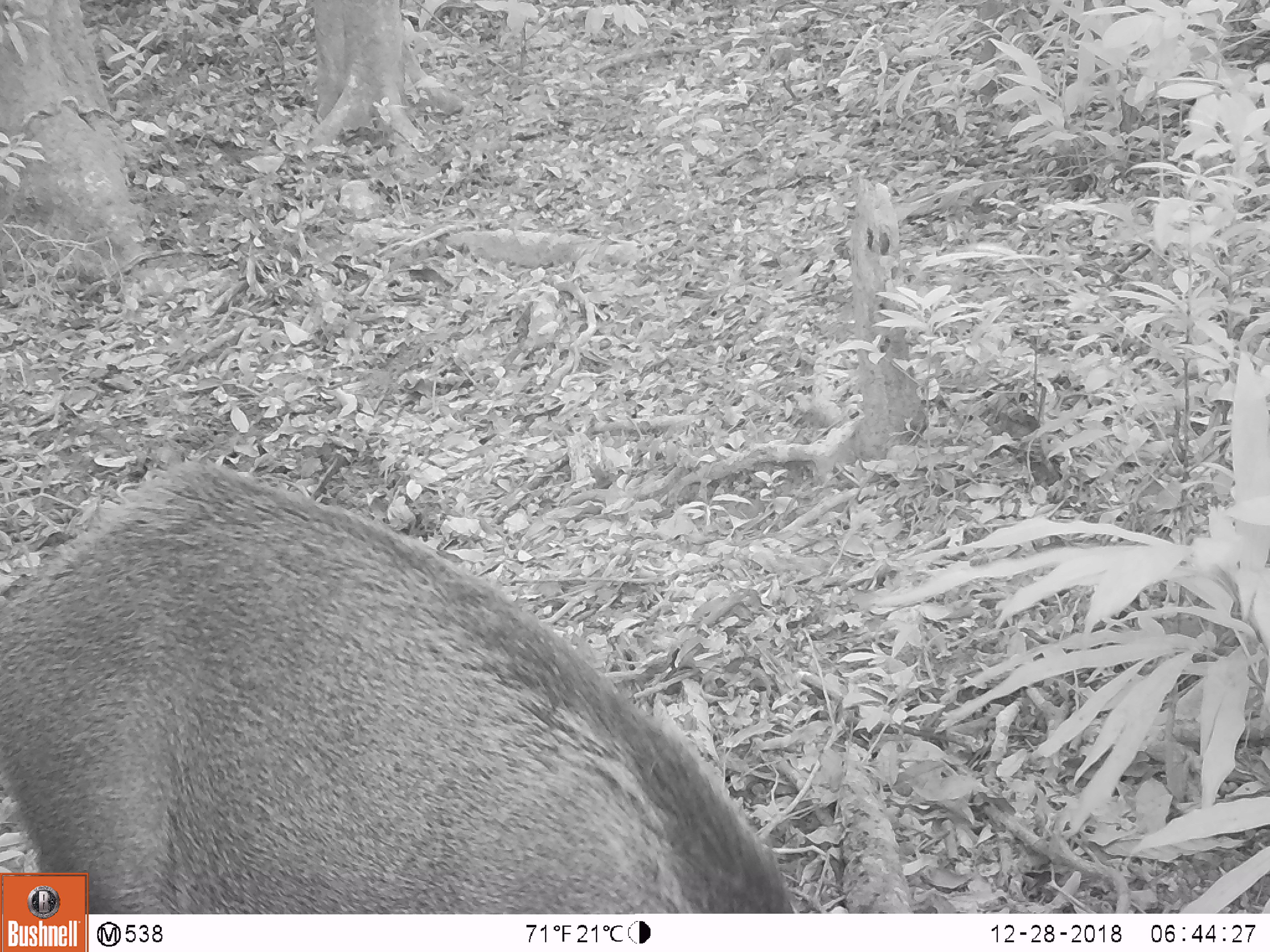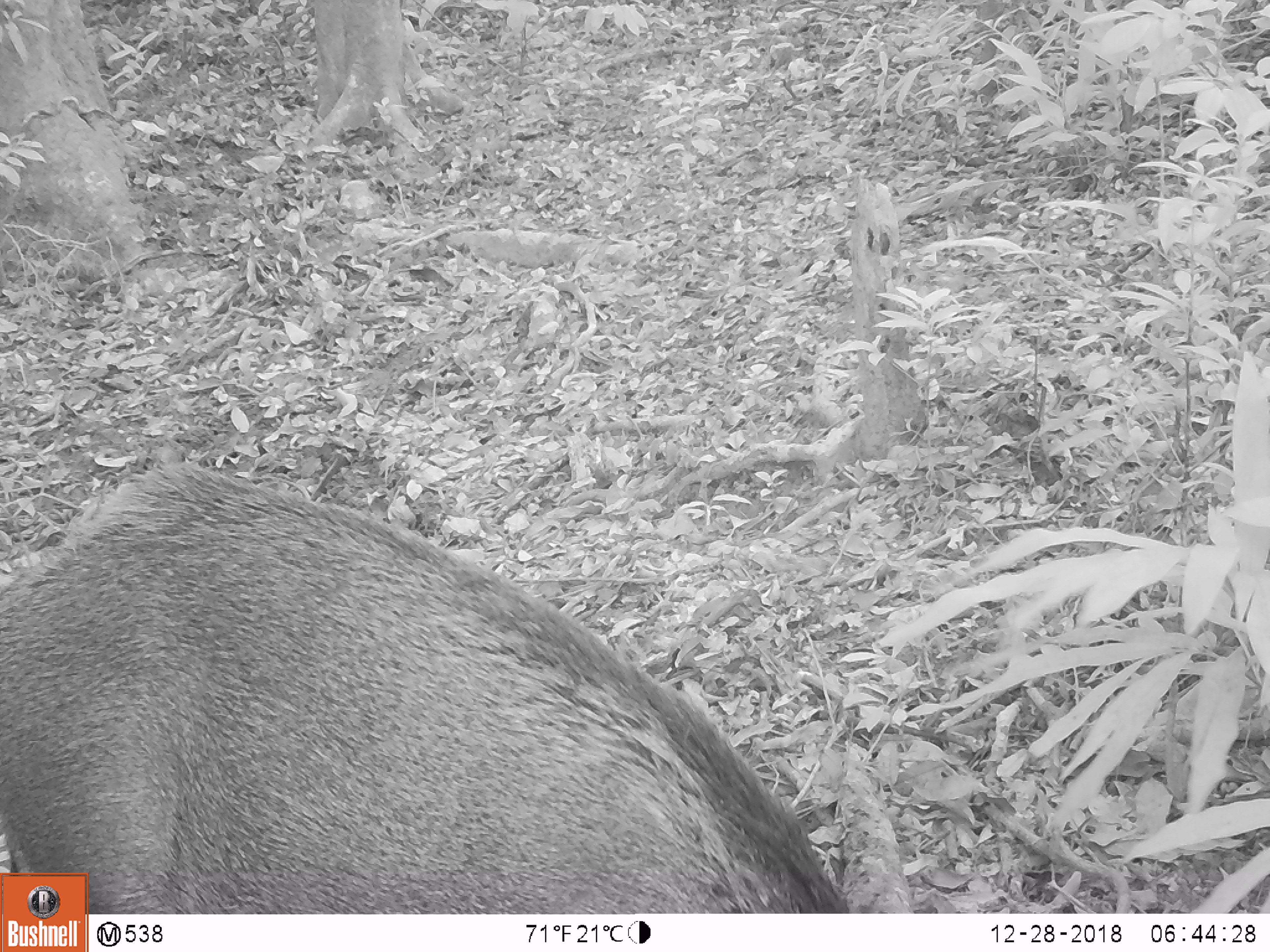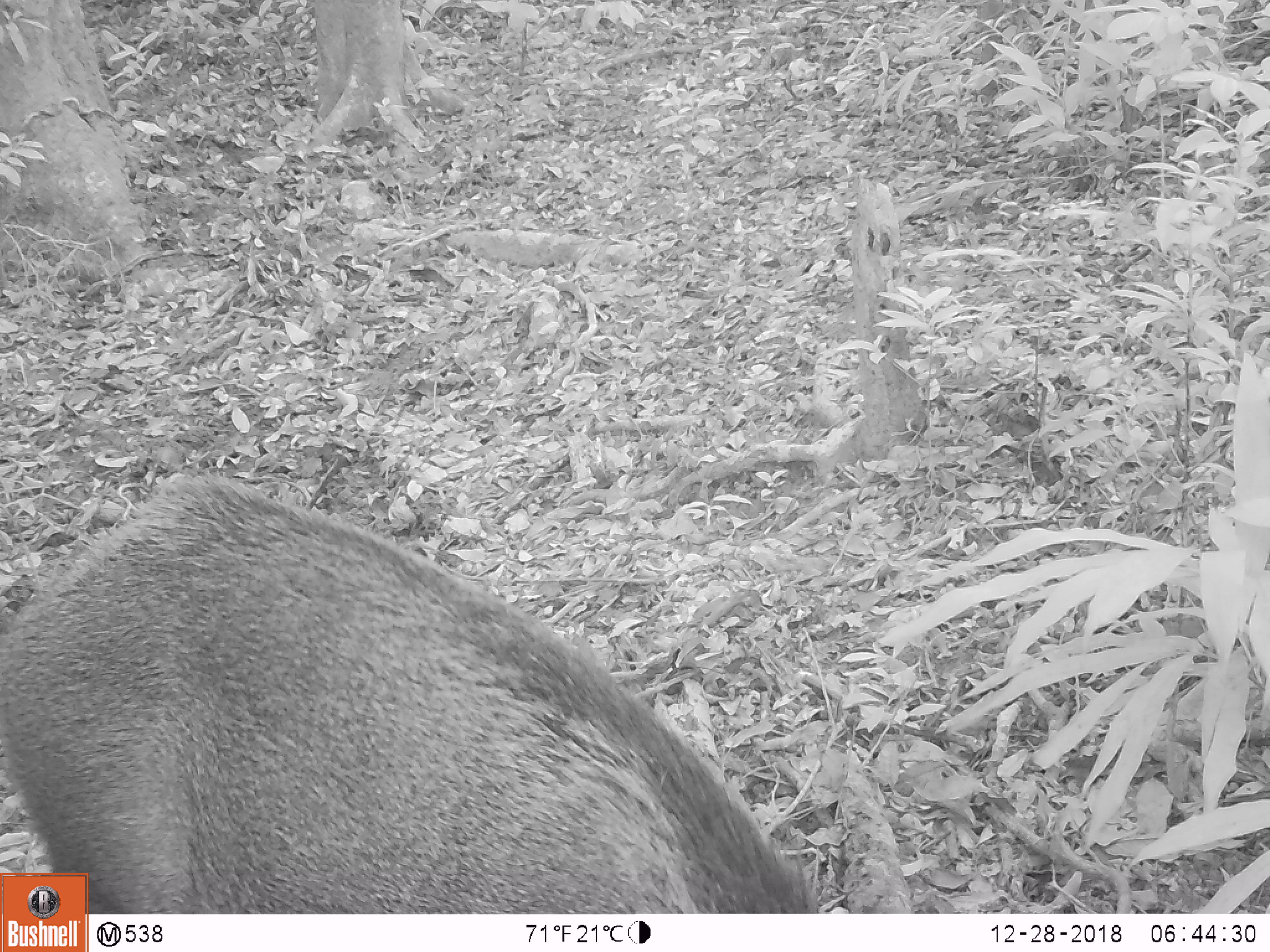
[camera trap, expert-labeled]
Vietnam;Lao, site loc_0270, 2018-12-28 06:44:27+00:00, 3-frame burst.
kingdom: Animalia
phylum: Chordata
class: Mammalia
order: Artiodactyla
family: Suidae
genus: Sus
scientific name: Sus scrofa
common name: eurasian wild pig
Eurasian wild pig (Sus scrofa). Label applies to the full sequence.